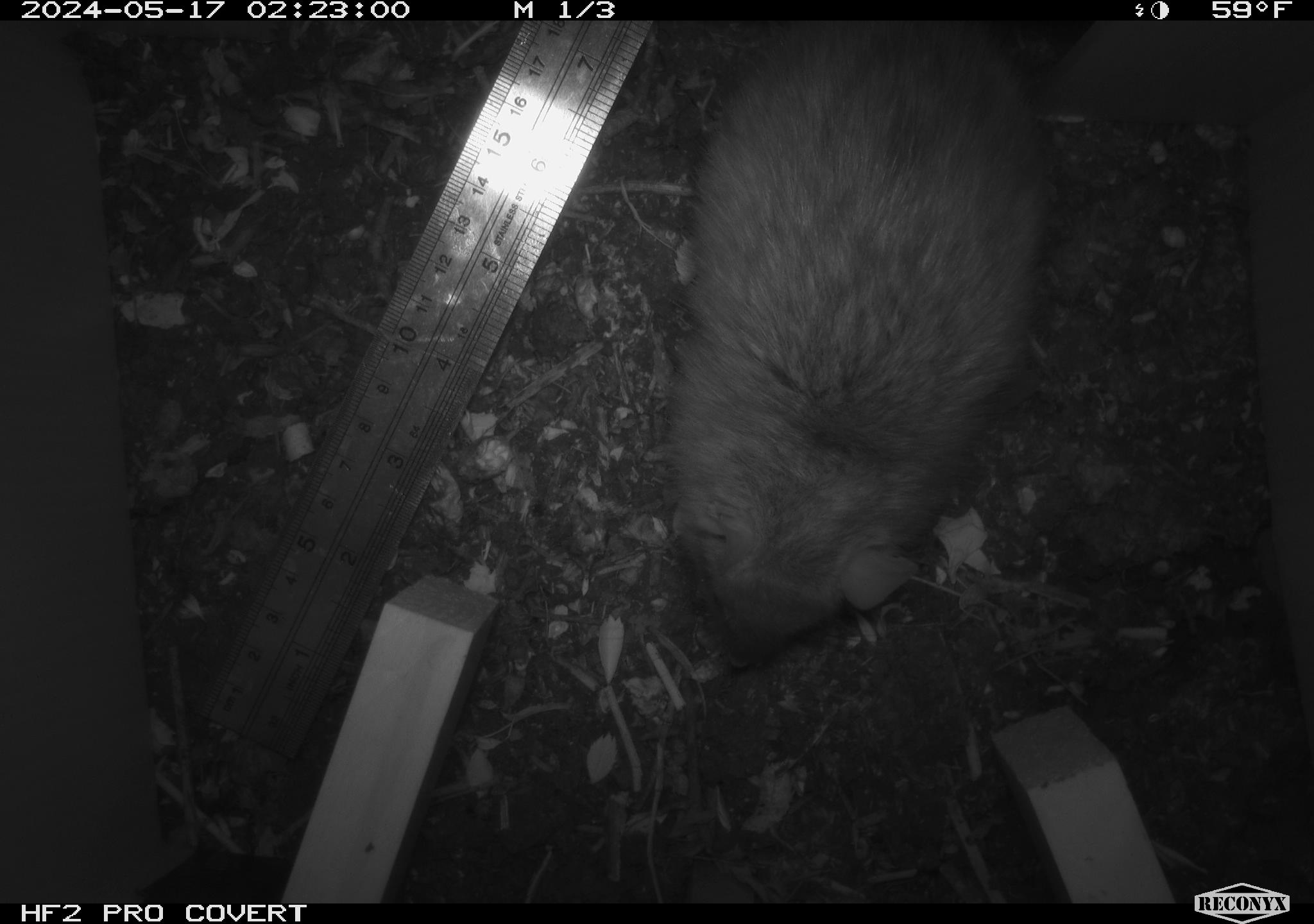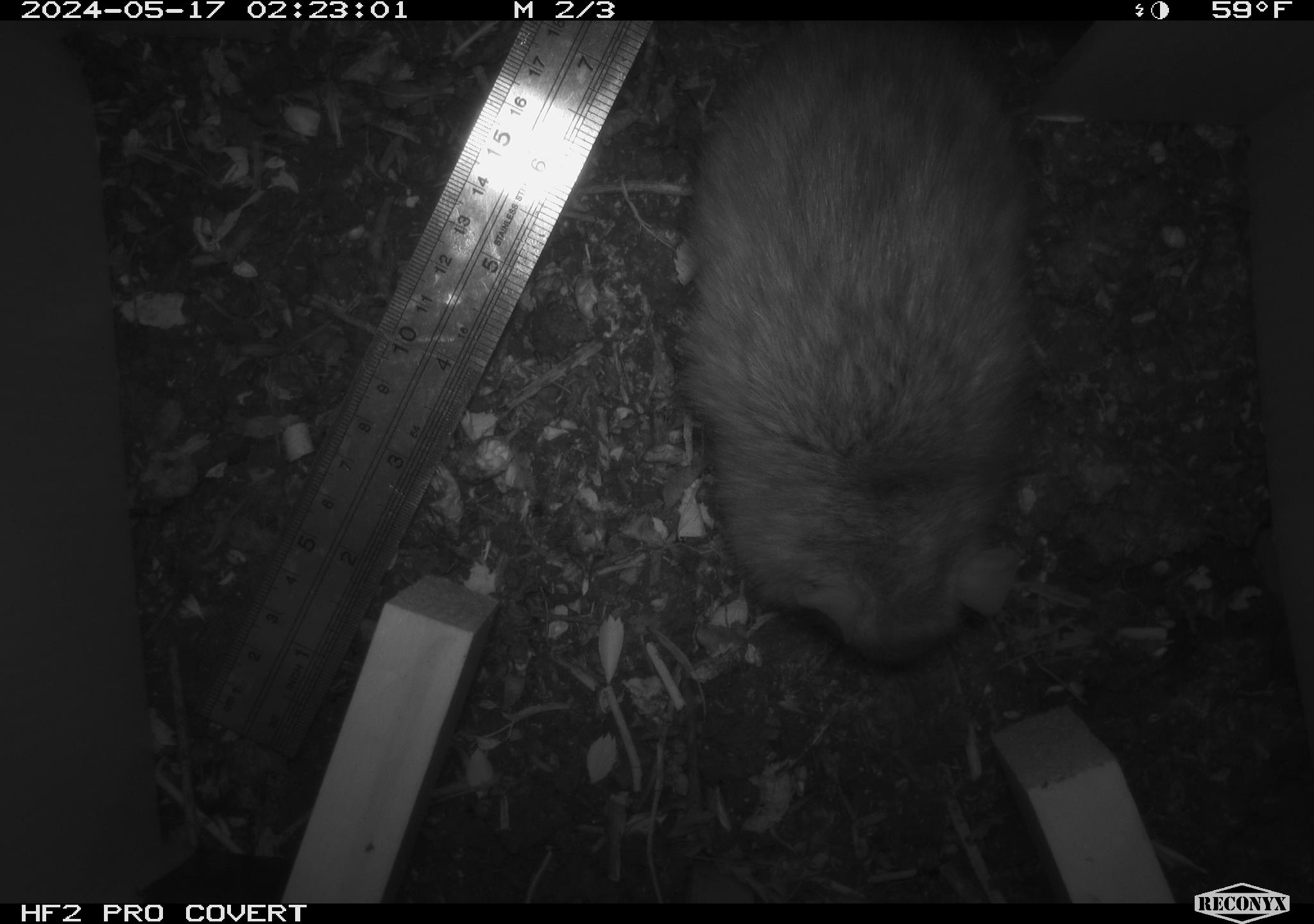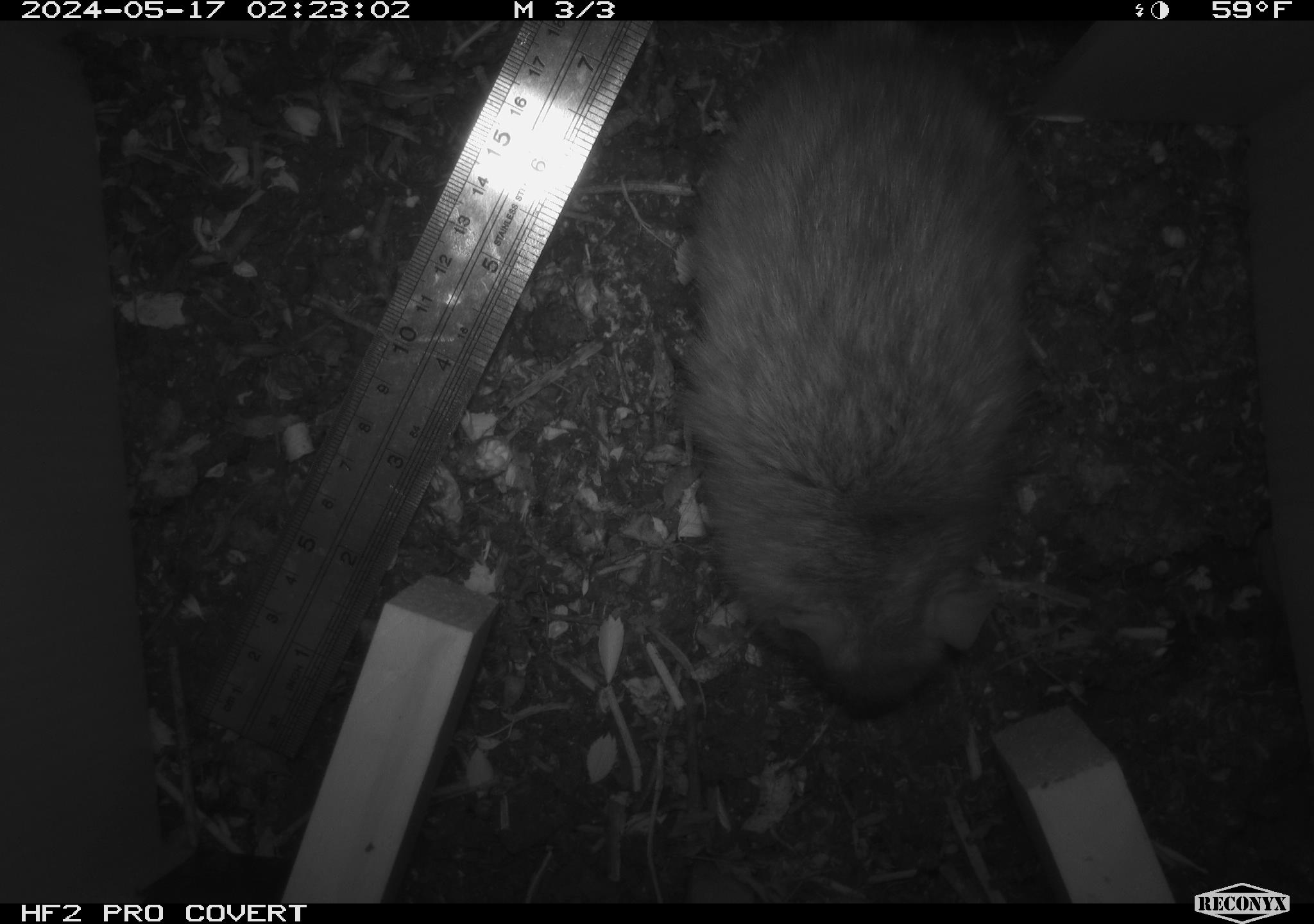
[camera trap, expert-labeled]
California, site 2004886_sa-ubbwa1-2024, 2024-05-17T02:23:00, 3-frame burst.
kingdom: Animalia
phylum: Chordata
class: Mammalia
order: Rodentia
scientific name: Rodentia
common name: woodrat or rat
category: woodrat or rat species